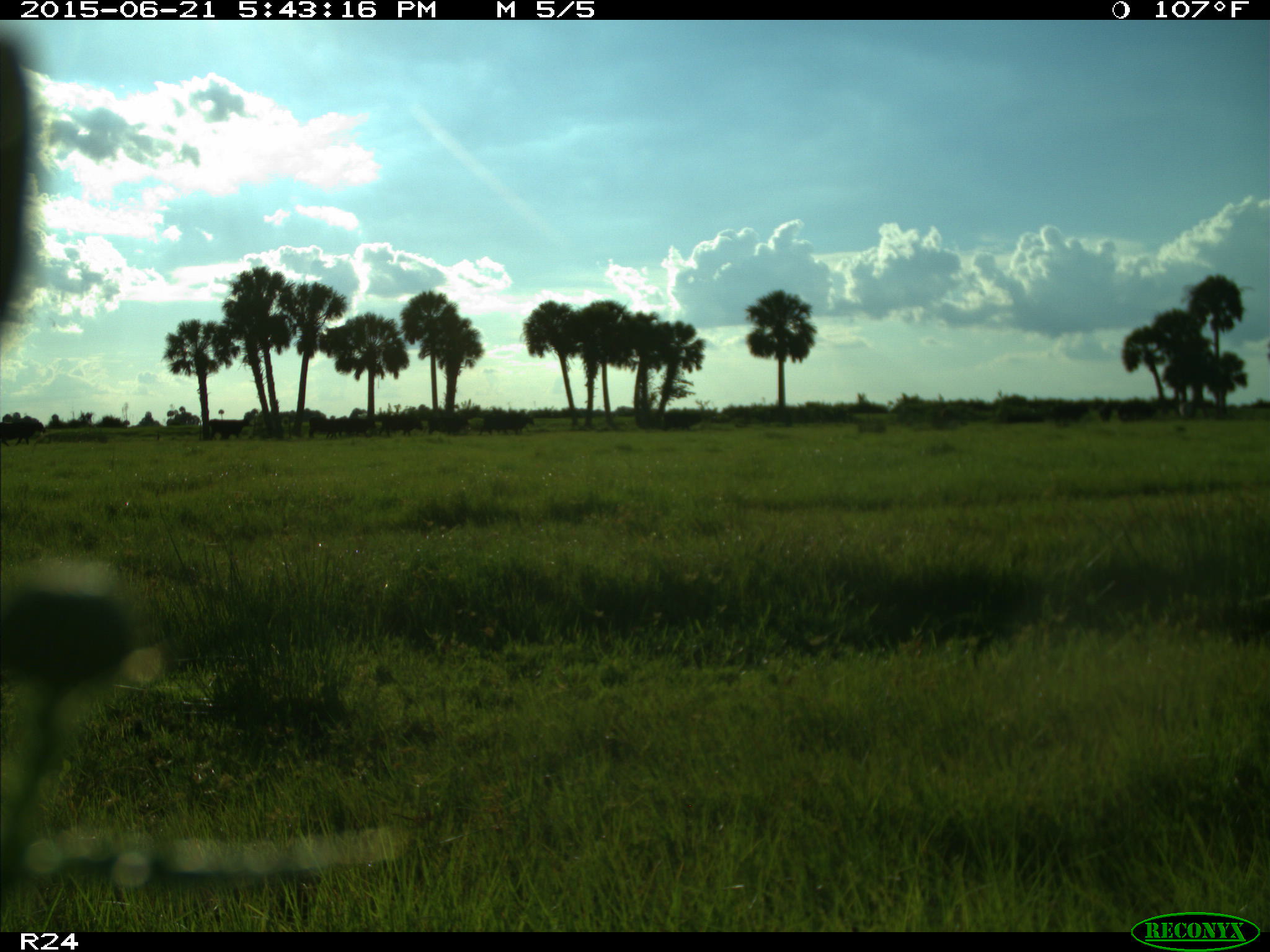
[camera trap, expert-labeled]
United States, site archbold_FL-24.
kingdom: Animalia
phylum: Chordata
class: Mammalia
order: Artiodactyla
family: Bovidae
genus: Bos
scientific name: Bos taurus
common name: domestic cow